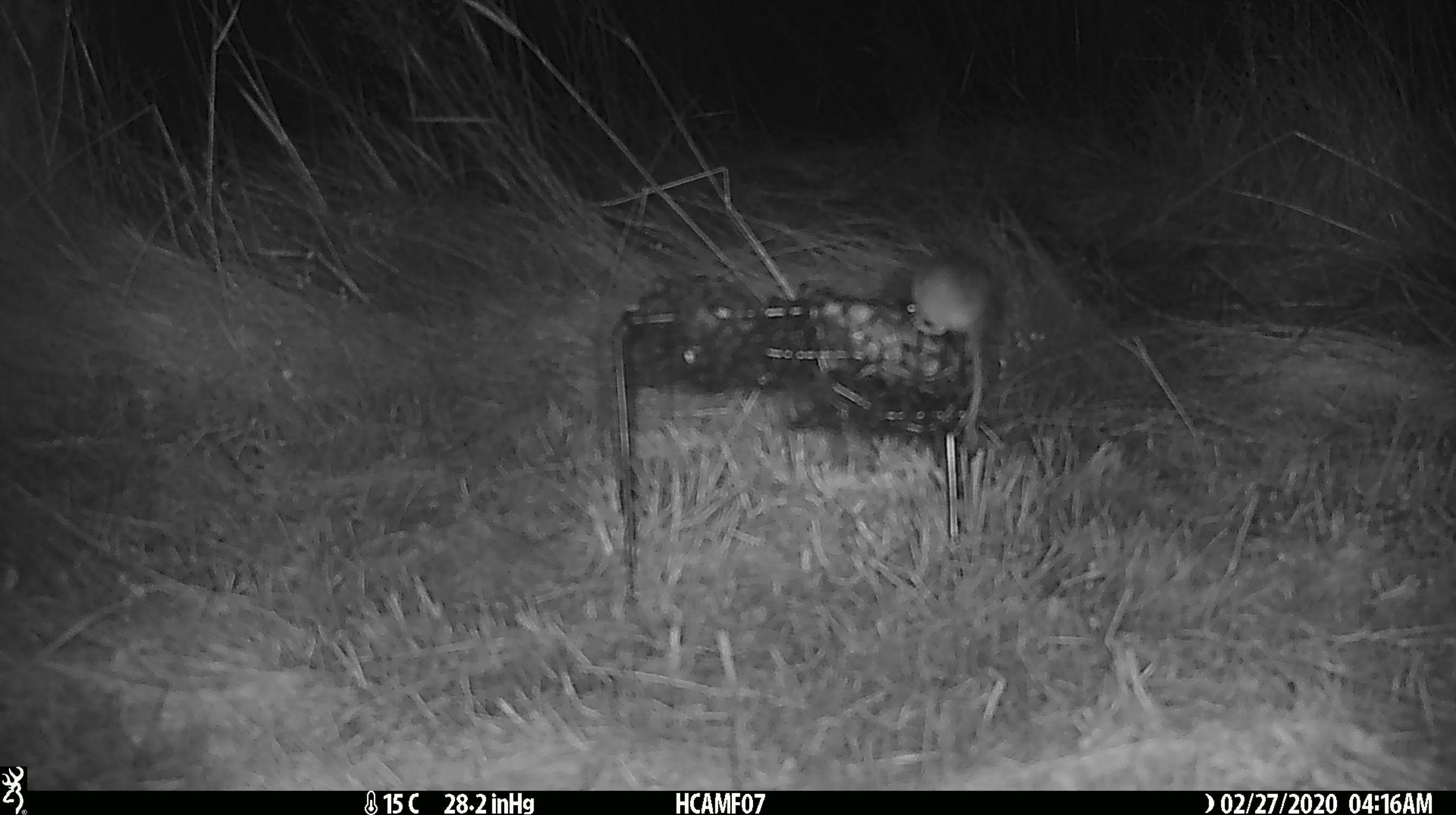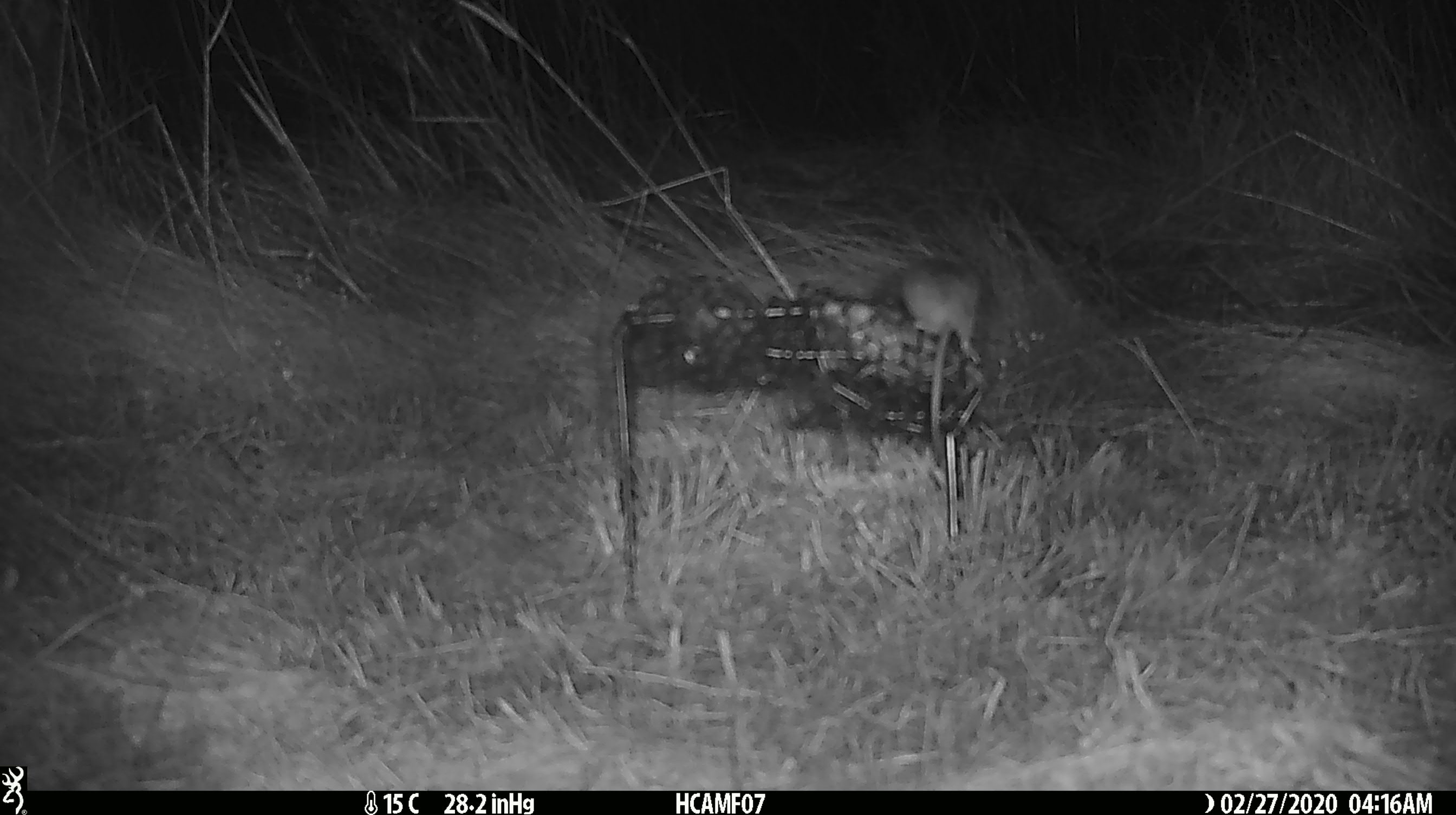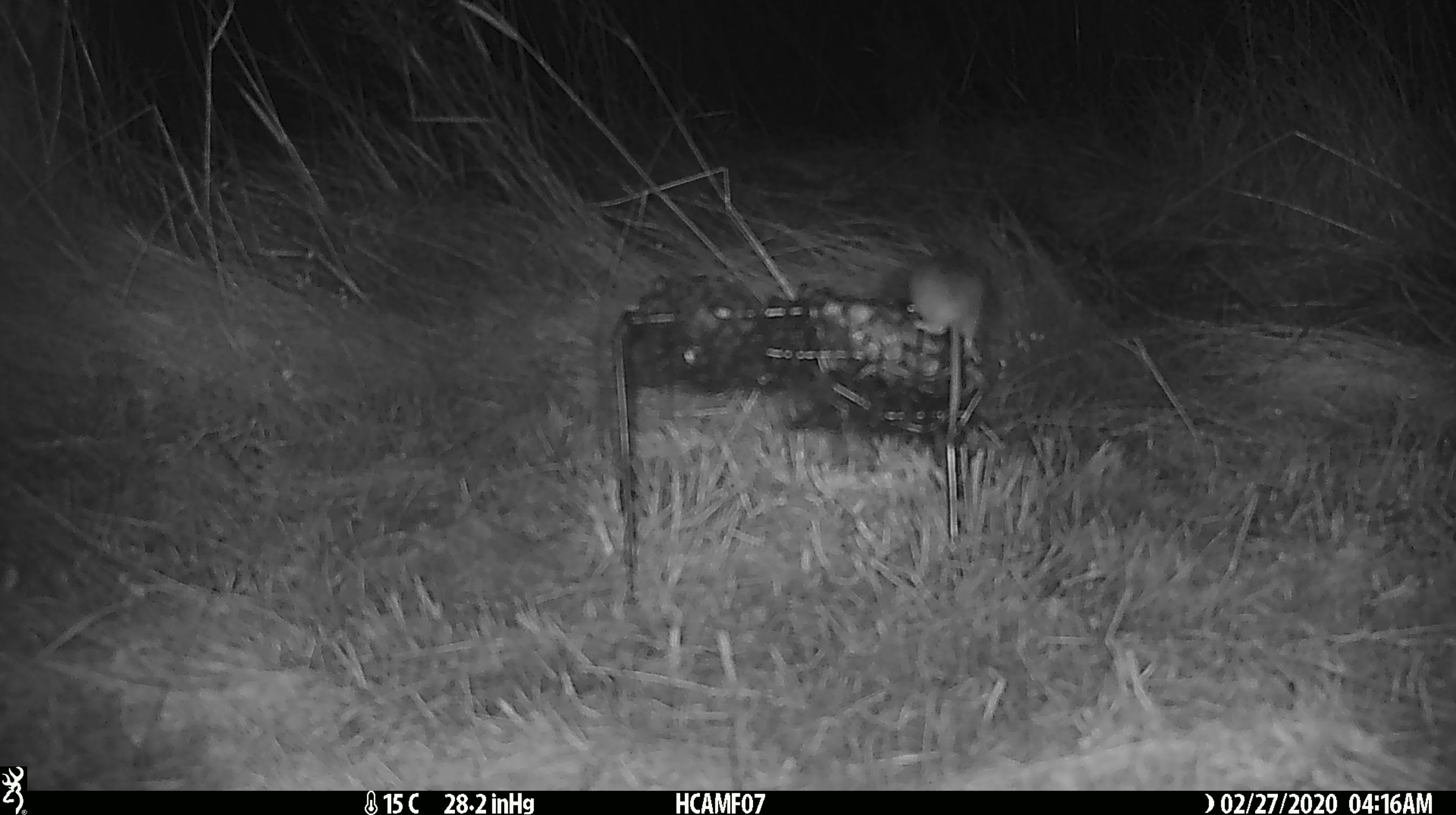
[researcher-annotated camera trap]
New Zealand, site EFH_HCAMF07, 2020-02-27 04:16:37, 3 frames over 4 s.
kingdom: Animalia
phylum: Chordata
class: Mammalia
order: Rodentia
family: Muridae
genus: Mus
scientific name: Mus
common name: mouse